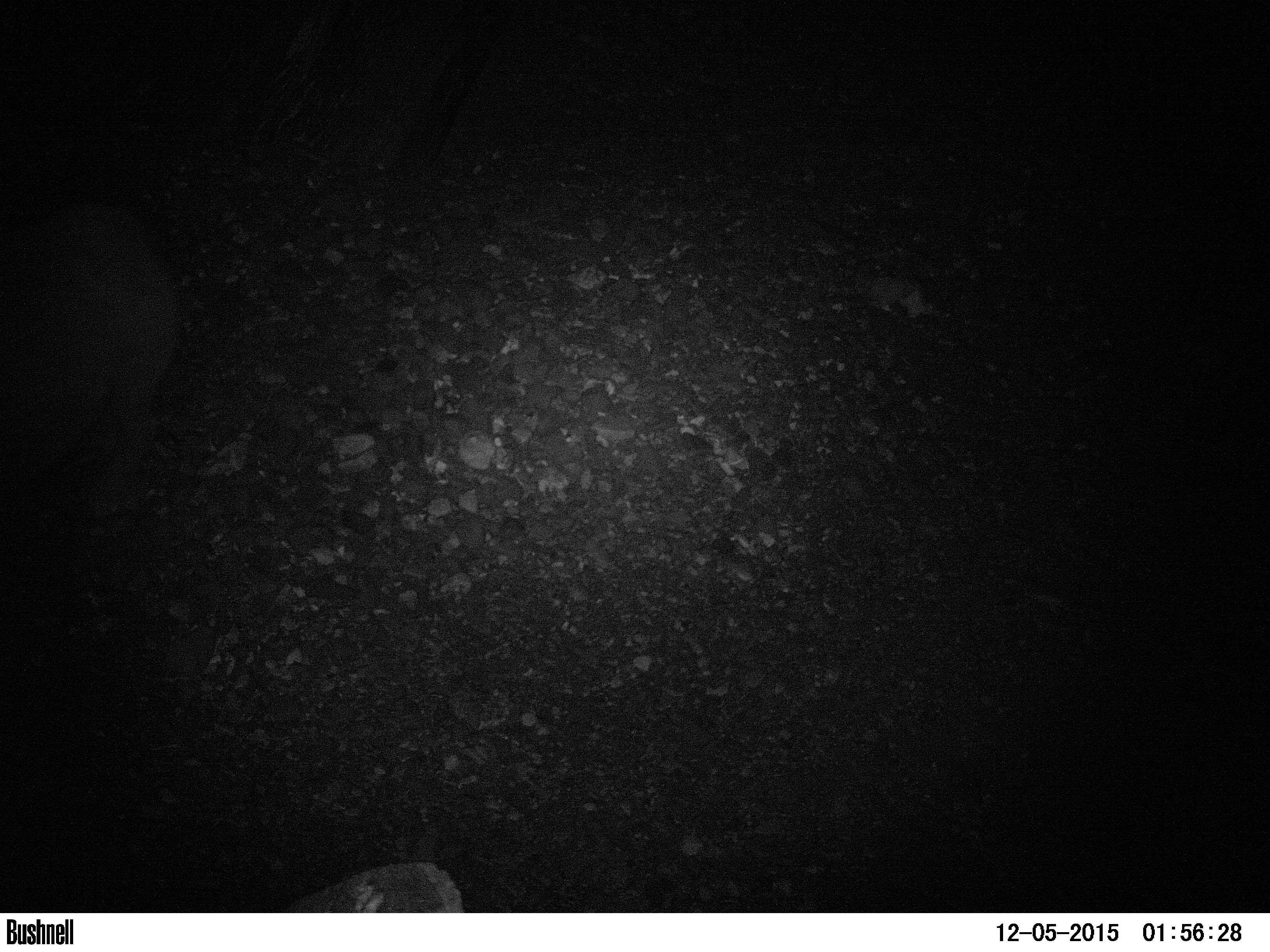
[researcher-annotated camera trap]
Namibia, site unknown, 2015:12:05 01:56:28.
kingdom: Animalia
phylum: Chordata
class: Mammalia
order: Perissodactyla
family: Rhinocerotidae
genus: Diceros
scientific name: Diceros bicornis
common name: black rhinoceros